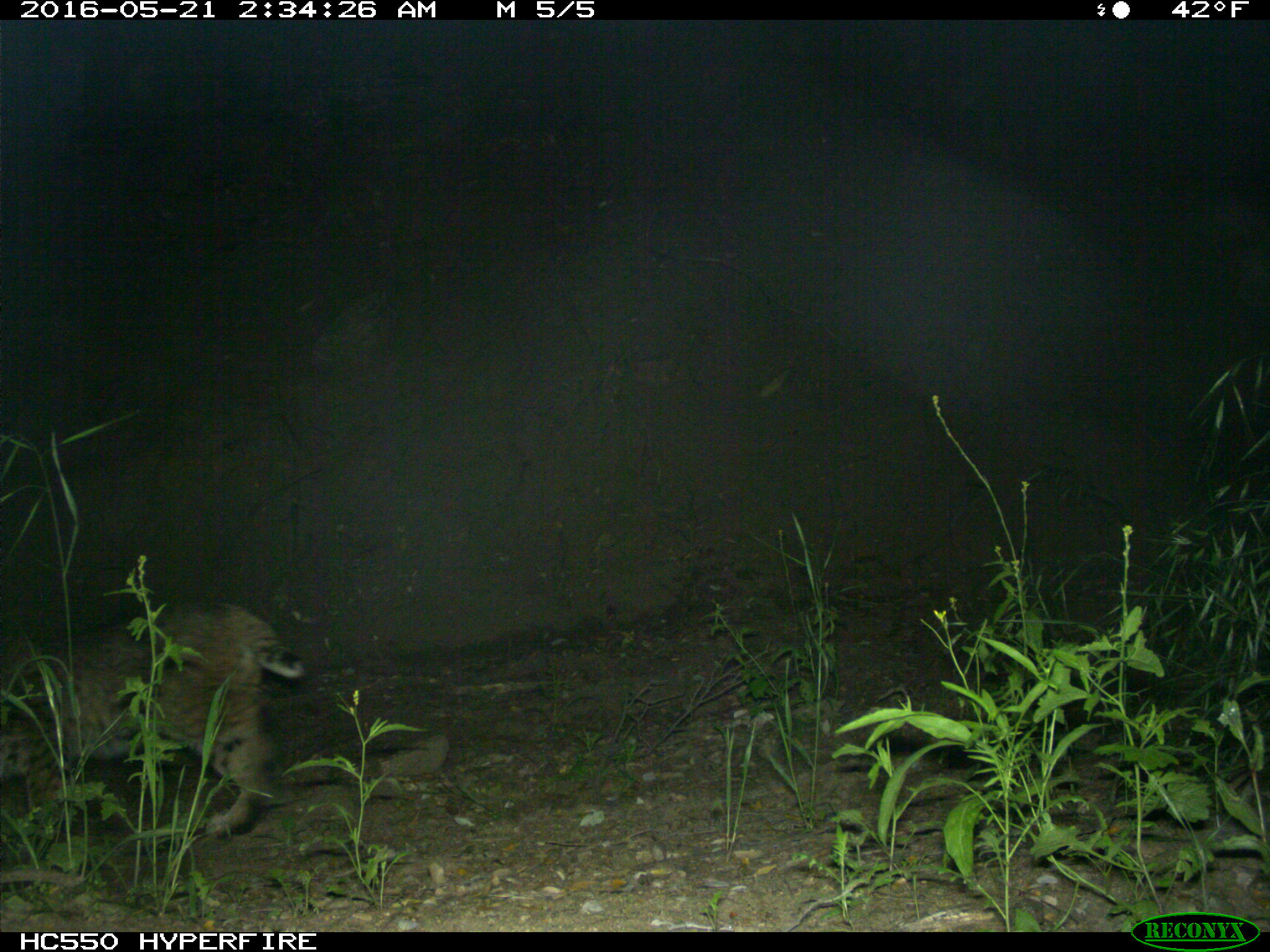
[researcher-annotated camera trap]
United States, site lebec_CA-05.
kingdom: Animalia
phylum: Chordata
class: Mammalia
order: Carnivora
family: Felidae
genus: Lynx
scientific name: Lynx rufus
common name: bobcat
Lynx rufus (bobcat).